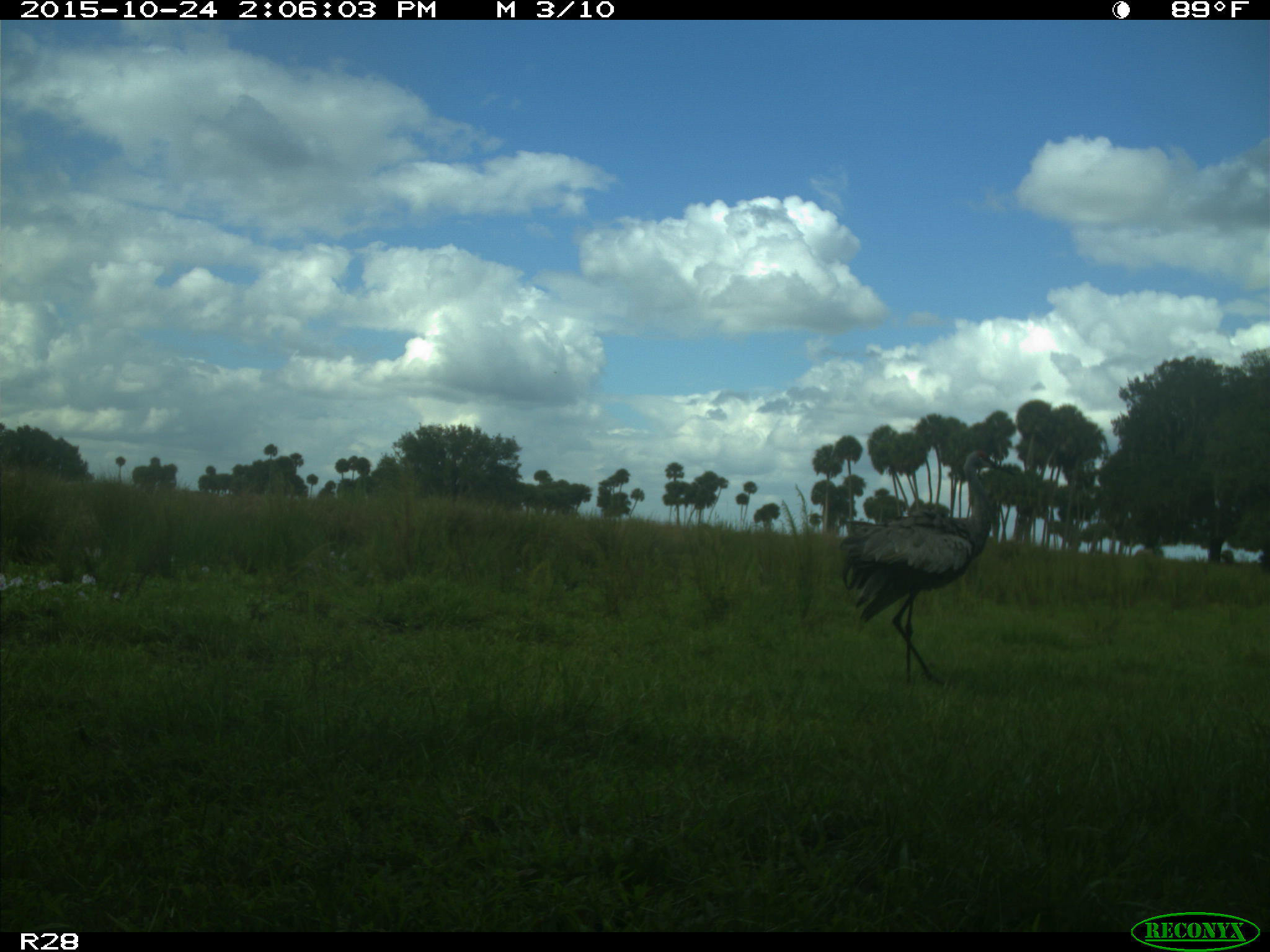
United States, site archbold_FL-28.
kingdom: Animalia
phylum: Chordata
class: Aves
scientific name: Aves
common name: birds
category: unidentified bird